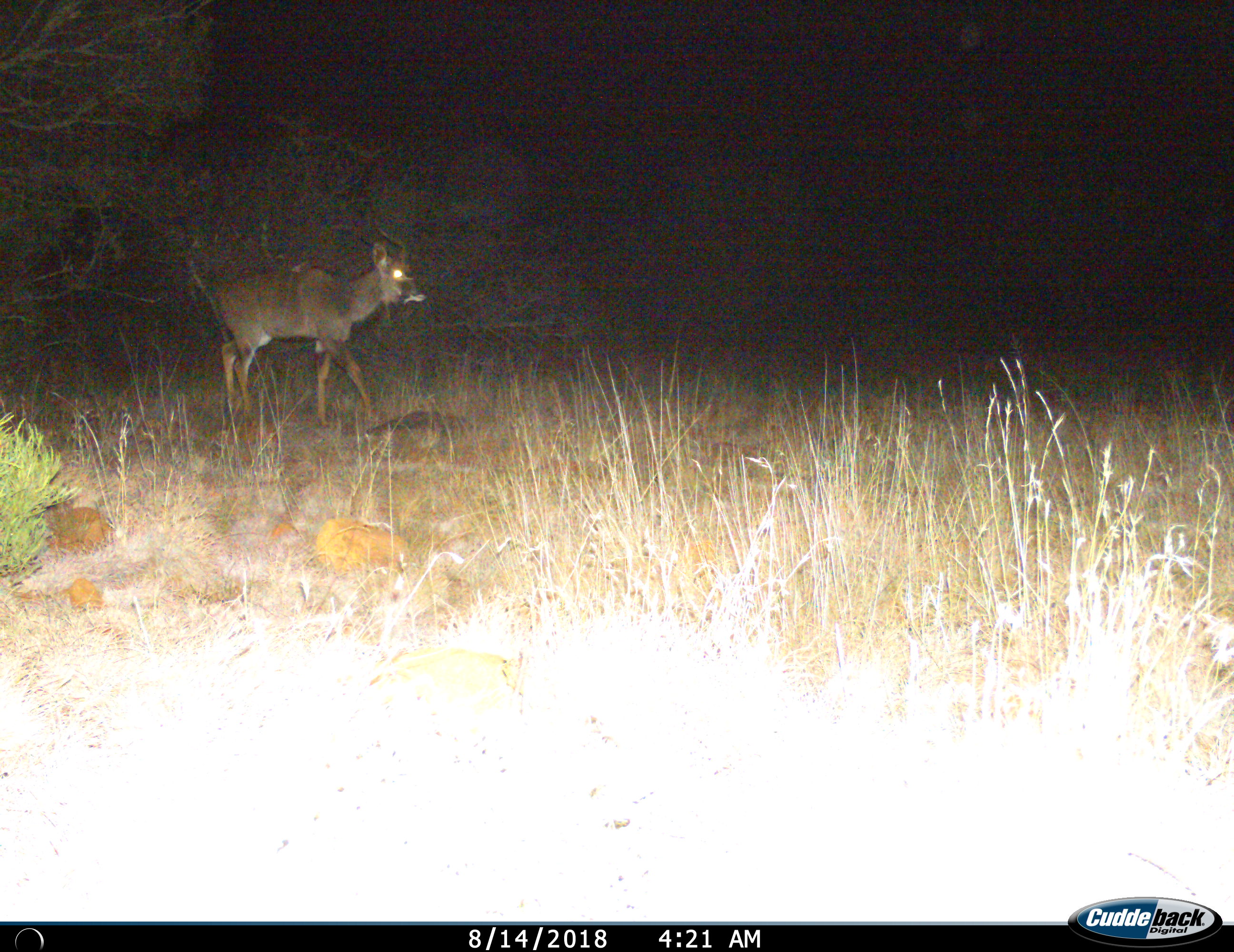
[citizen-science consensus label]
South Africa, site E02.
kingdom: Animalia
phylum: Chordata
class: Mammalia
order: Artiodactyla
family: Bovidae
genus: Tragelaphus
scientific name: Tragelaphus strepsiceros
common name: greater kudu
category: kudu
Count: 1.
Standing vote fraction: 0%.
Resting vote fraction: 0%.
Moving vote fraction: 100%.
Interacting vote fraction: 0%.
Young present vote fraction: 11%.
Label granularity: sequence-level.